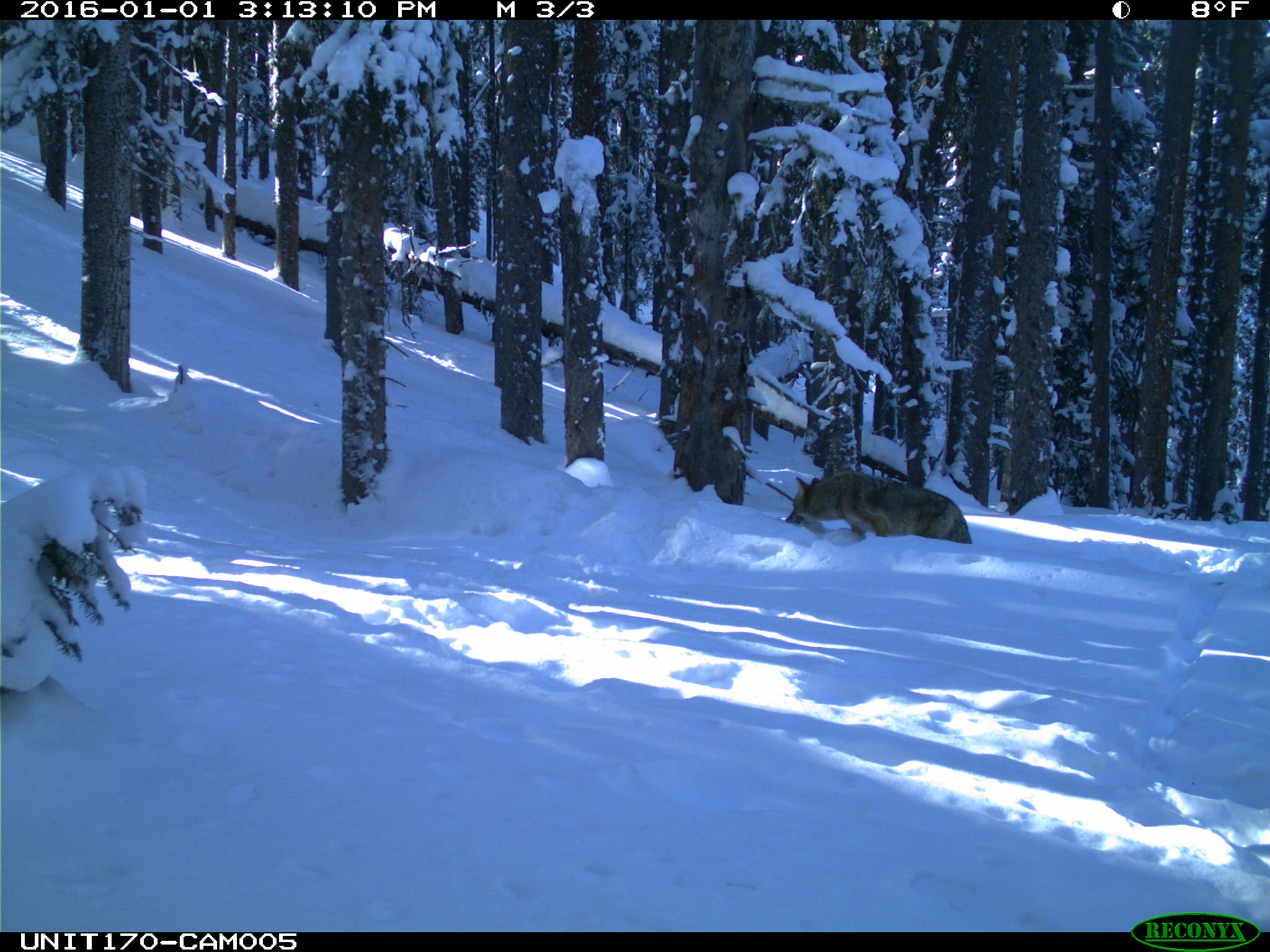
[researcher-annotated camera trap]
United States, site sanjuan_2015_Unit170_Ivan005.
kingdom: Animalia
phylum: Chordata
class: Mammalia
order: Carnivora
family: Canidae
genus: Canis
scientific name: Canis latrans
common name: coyote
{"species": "Canis latrans (coyote)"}